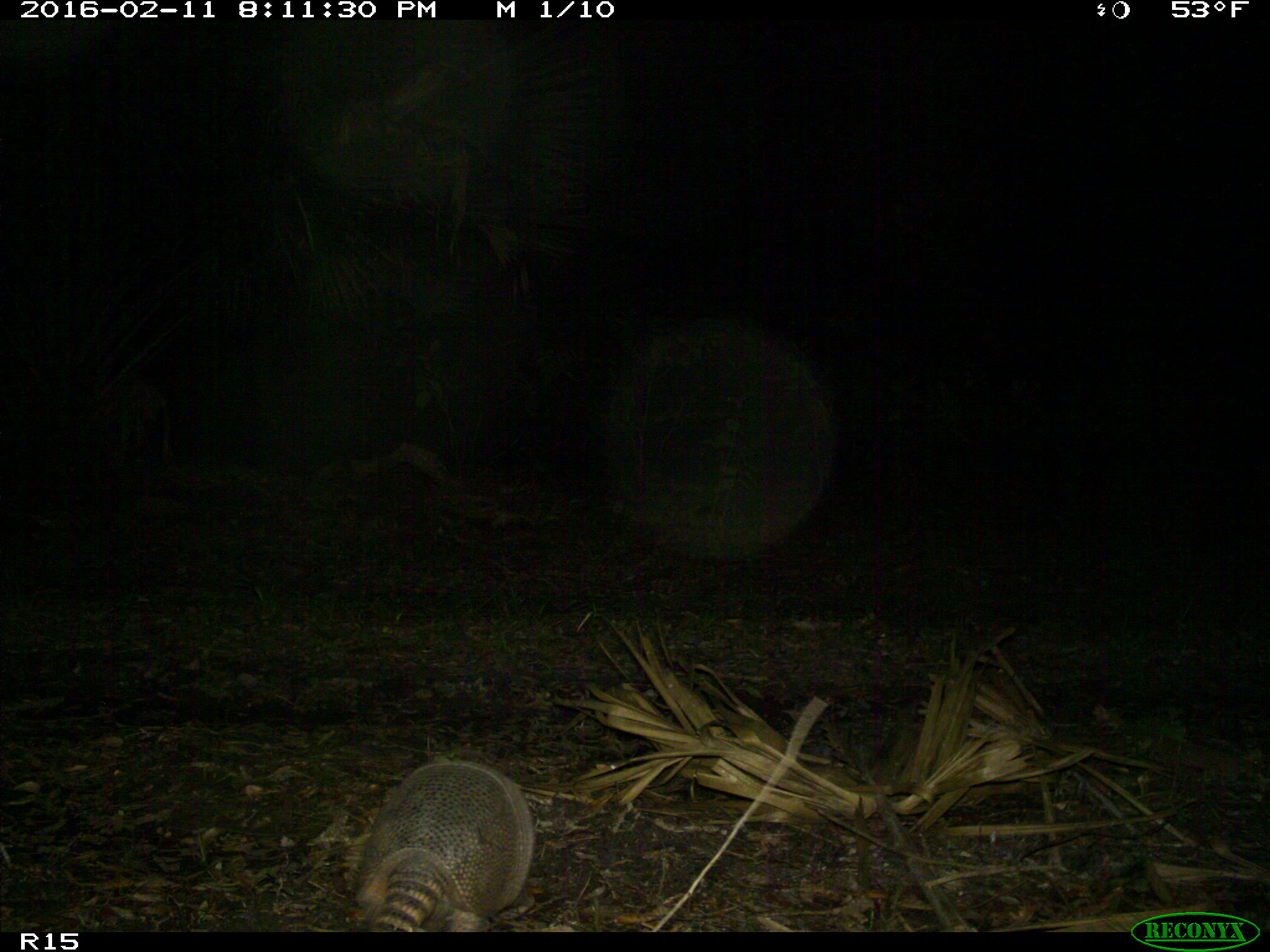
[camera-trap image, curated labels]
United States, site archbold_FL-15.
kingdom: Animalia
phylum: Chordata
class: Mammalia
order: Cingulata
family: Dasypodidae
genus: Dasypus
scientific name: Dasypus novemcinctus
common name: nine-banded armadillo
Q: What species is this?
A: Dasypus novemcinctus (nine-banded armadillo).